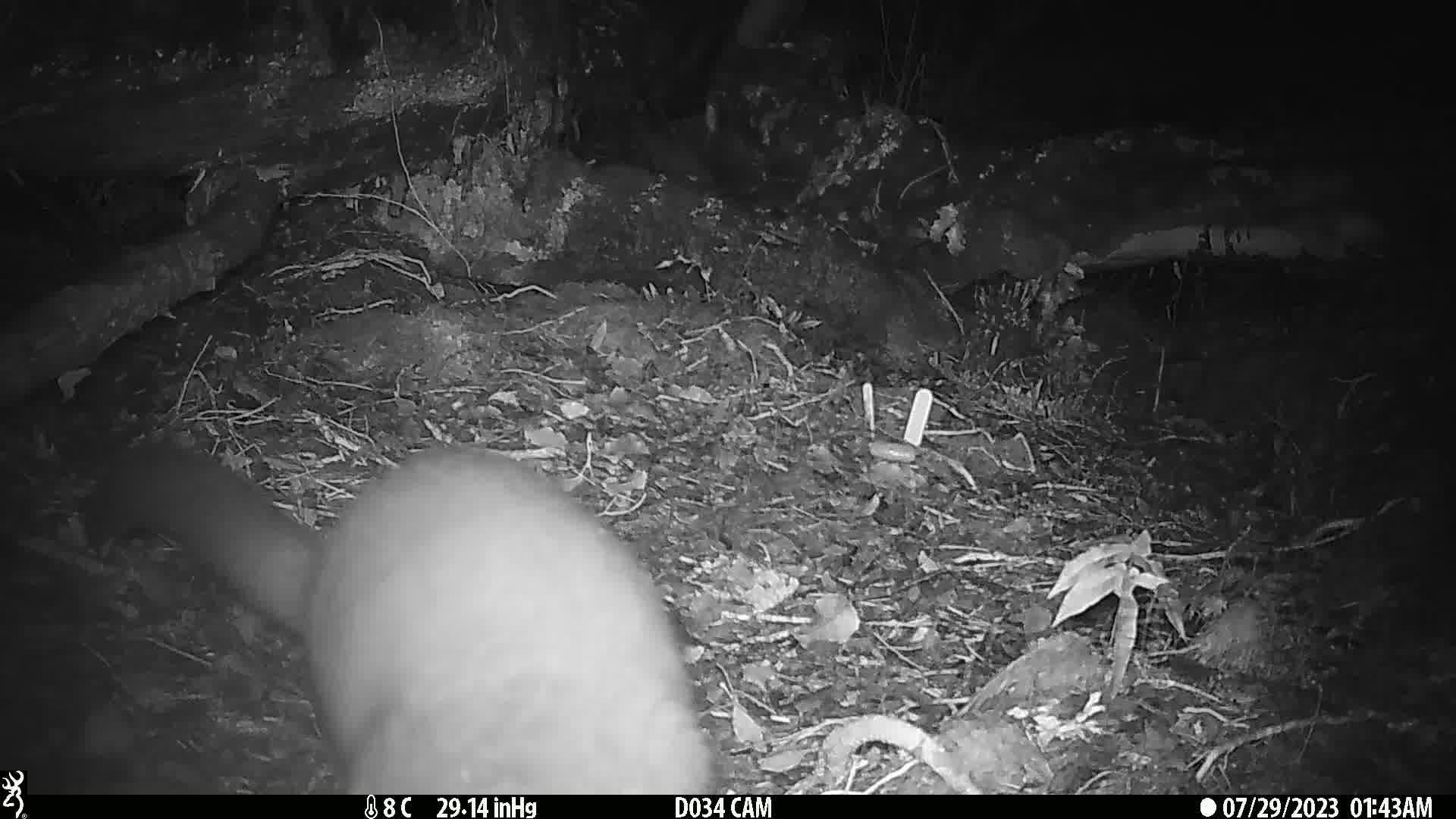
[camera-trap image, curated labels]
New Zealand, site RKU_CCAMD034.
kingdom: Animalia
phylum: Chordata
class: Mammalia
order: Diprotodontia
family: Phalangeridae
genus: Trichosurus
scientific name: Trichosurus vulpecula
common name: common brushtail possum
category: possum